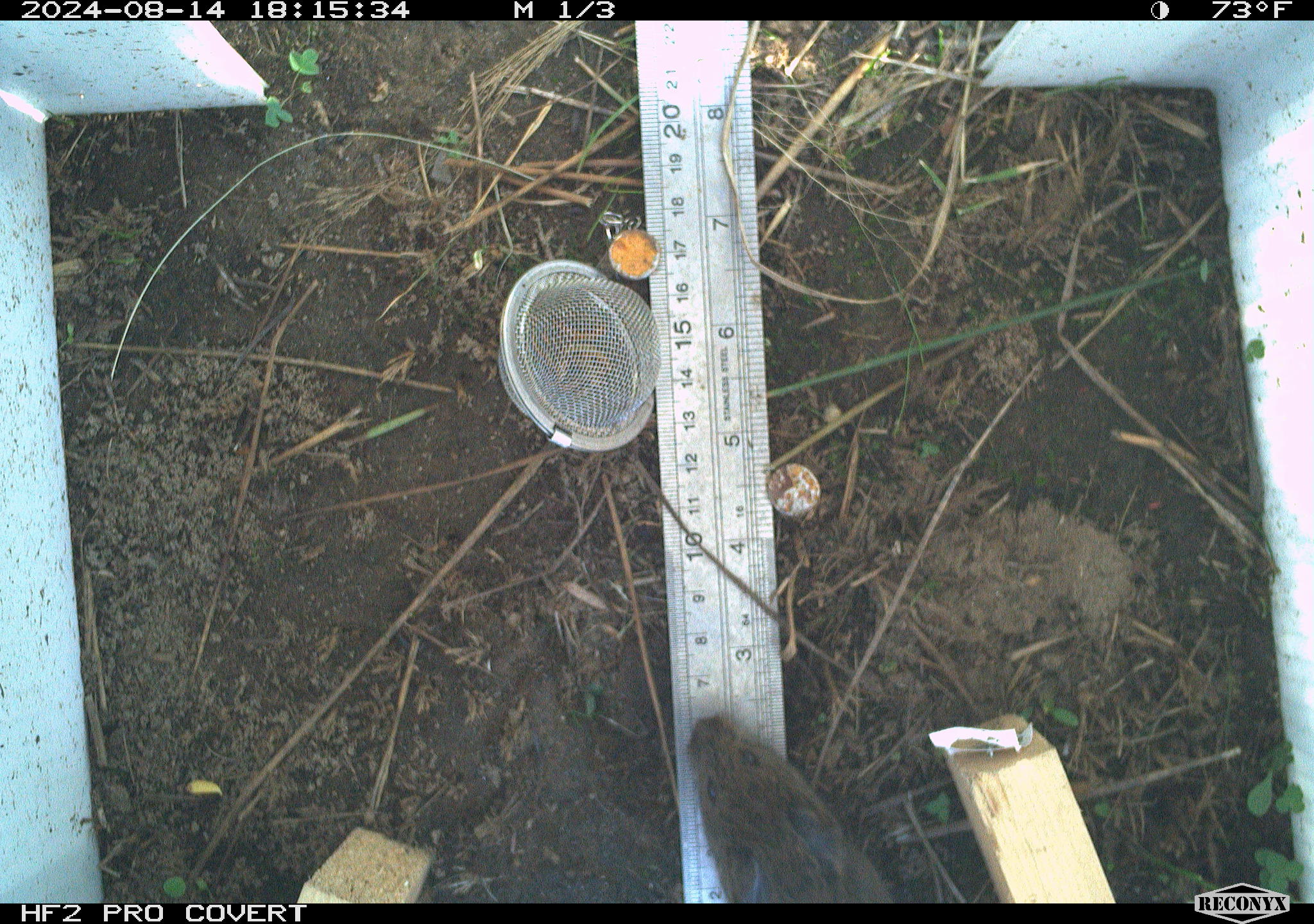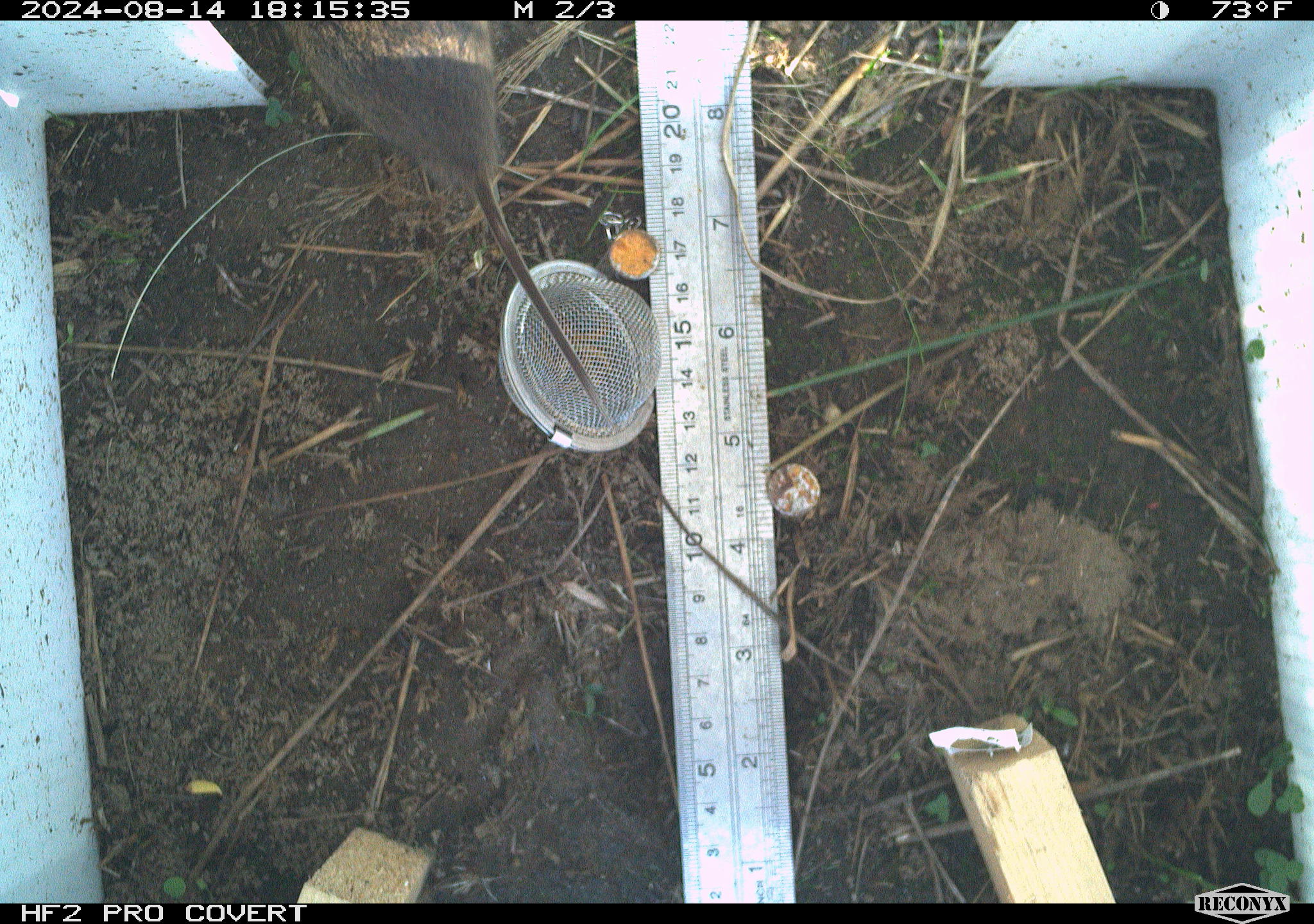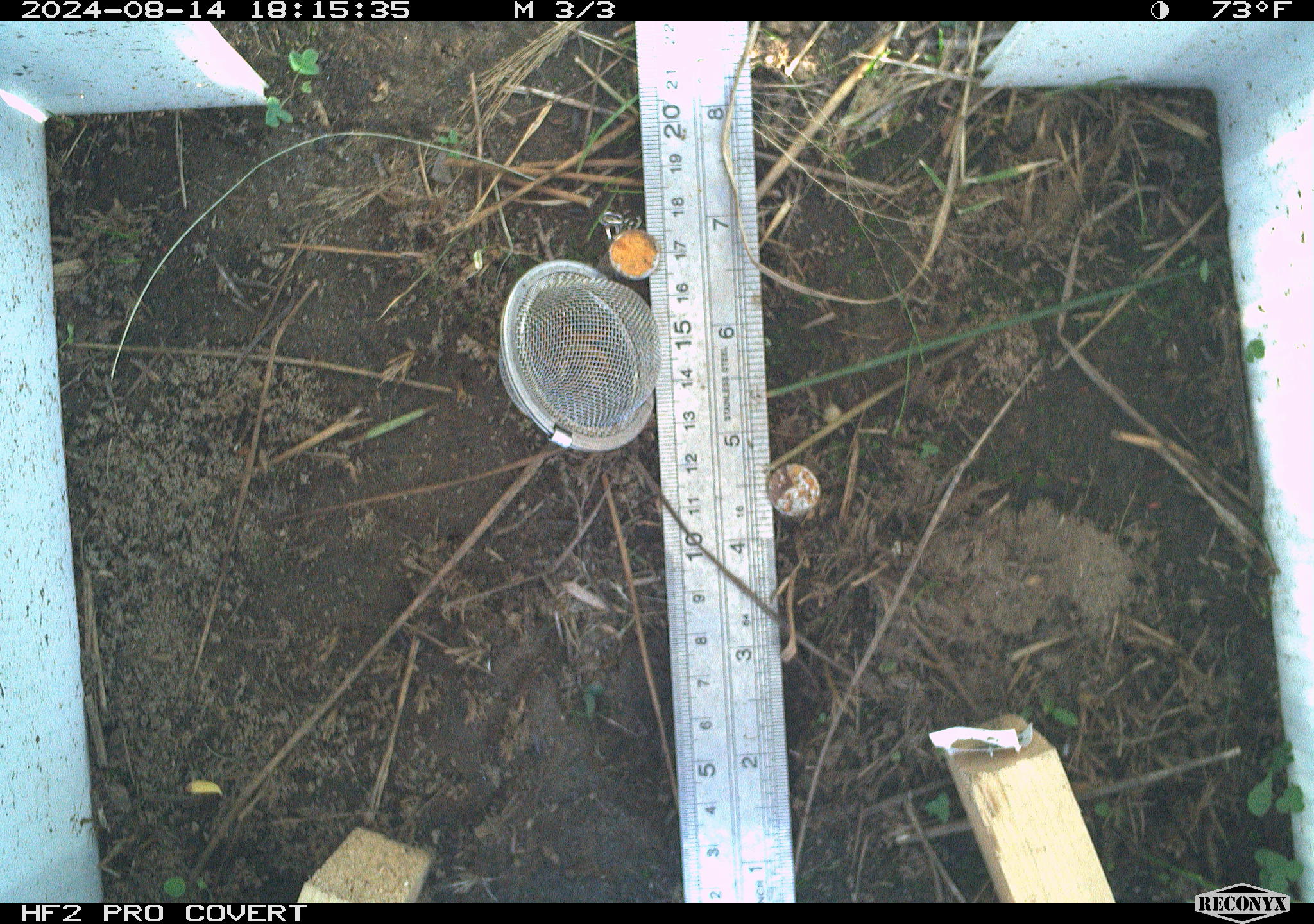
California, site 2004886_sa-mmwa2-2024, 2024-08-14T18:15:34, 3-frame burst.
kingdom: Animalia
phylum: Chordata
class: Mammalia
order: Rodentia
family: Cricetidae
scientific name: Arvicolinae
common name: voles, lemmings, and muskrats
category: arvicolinae subfamily